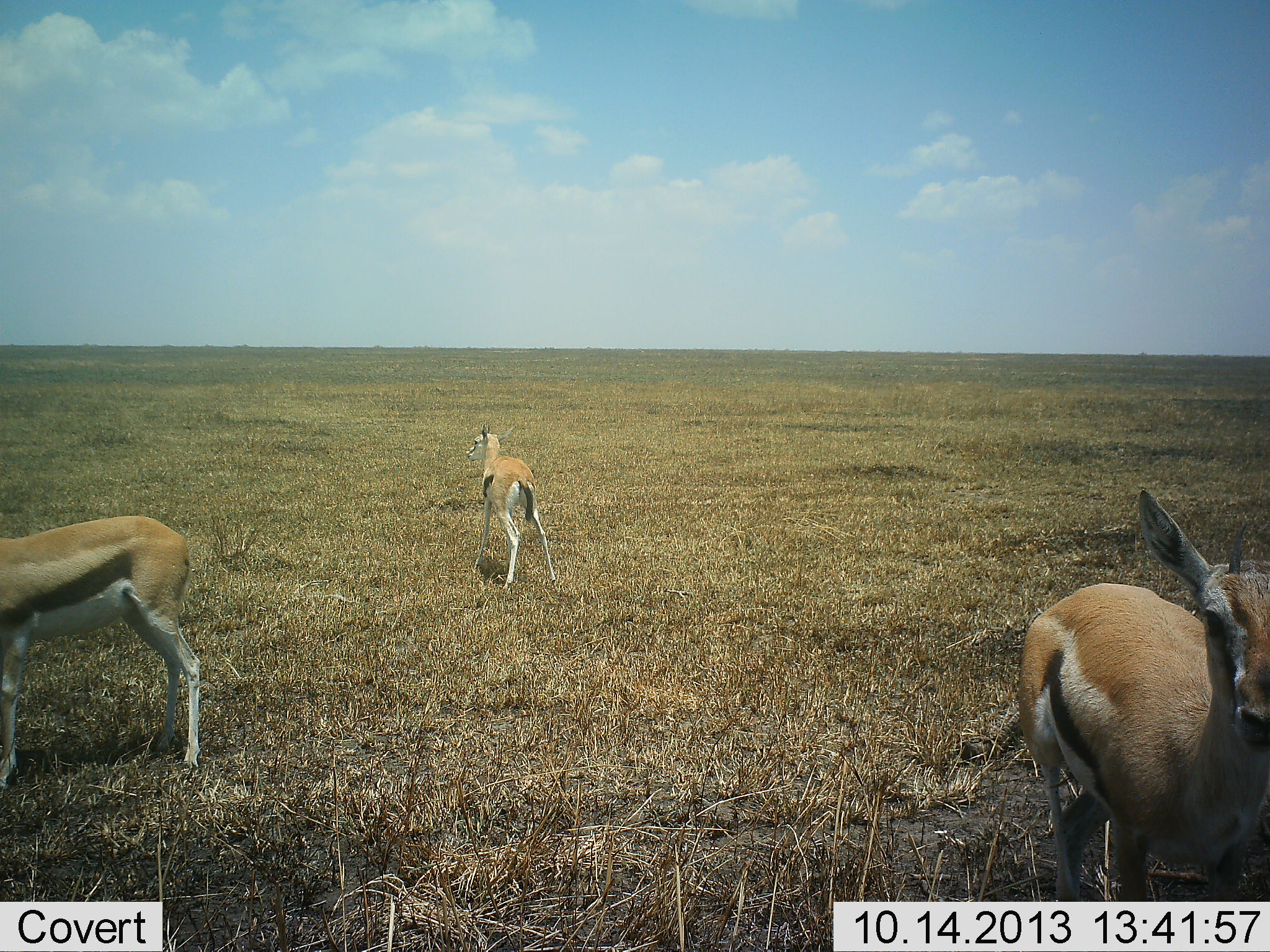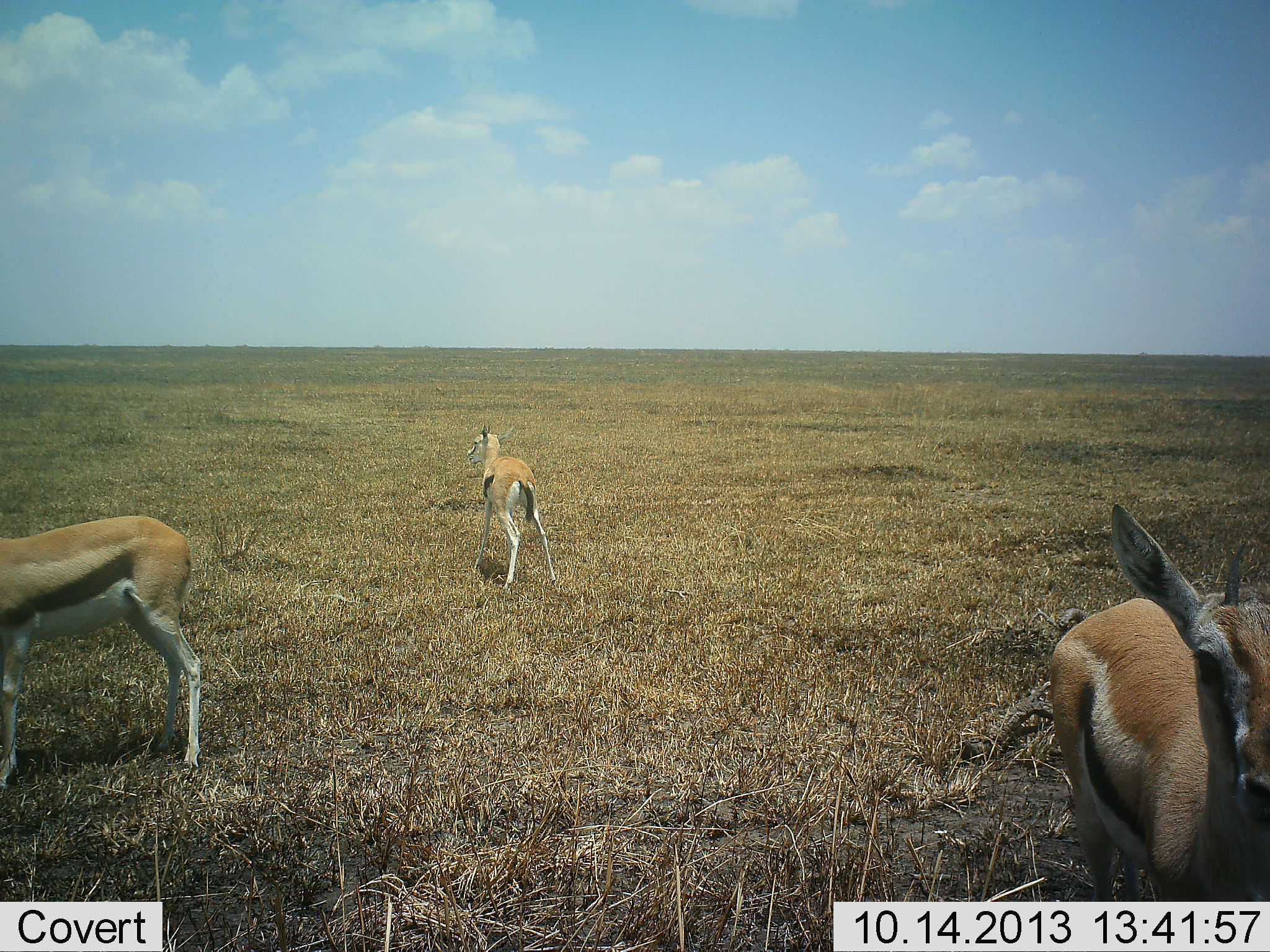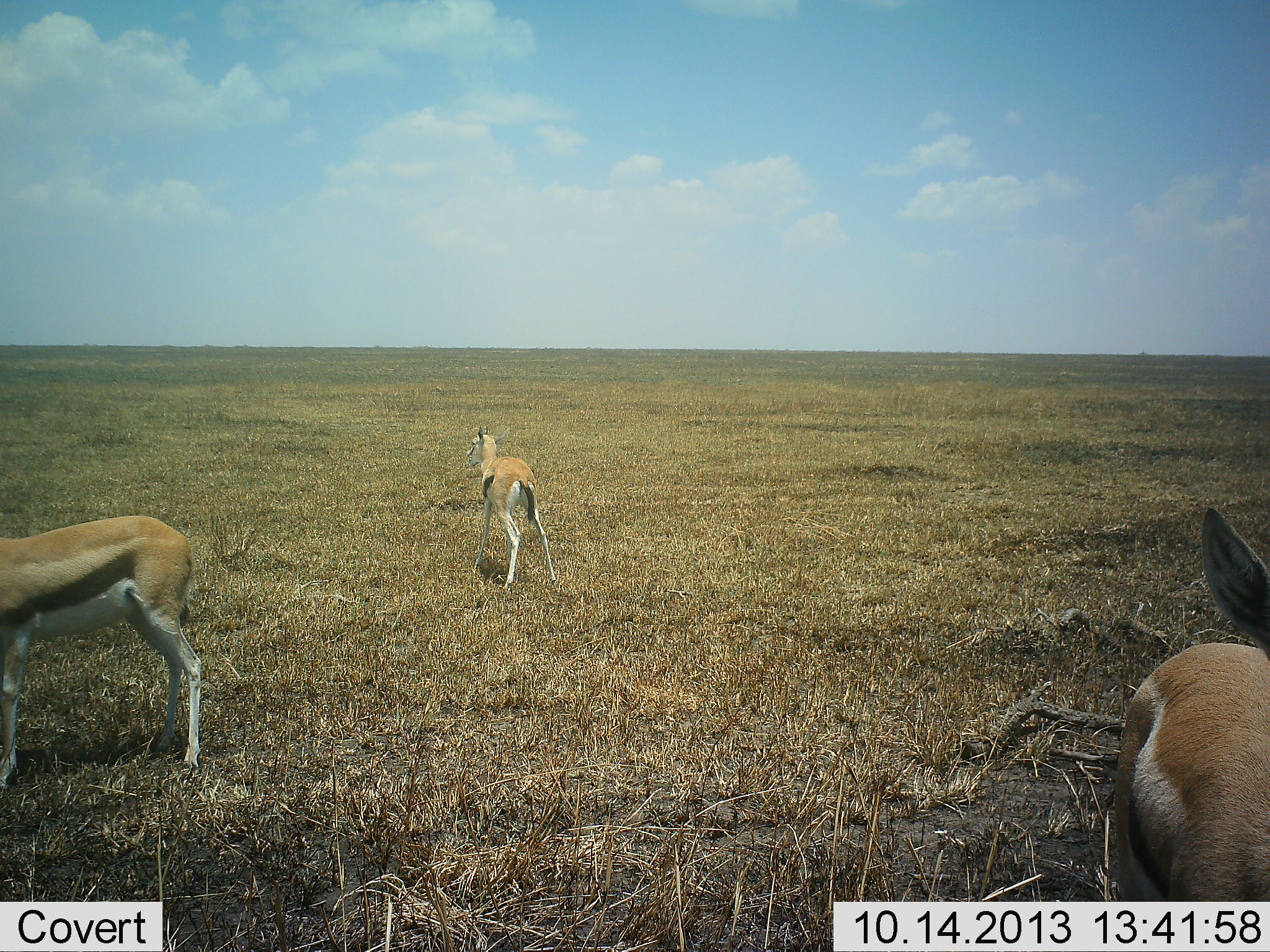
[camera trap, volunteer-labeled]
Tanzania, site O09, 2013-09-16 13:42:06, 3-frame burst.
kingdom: Animalia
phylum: Chordata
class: Mammalia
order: Artiodactyla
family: Bovidae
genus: Eudorcas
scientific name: Eudorcas thomsonii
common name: thomson's gazelle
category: gazellethomsons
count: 3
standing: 93%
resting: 3%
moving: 31%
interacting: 0%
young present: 21%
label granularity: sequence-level